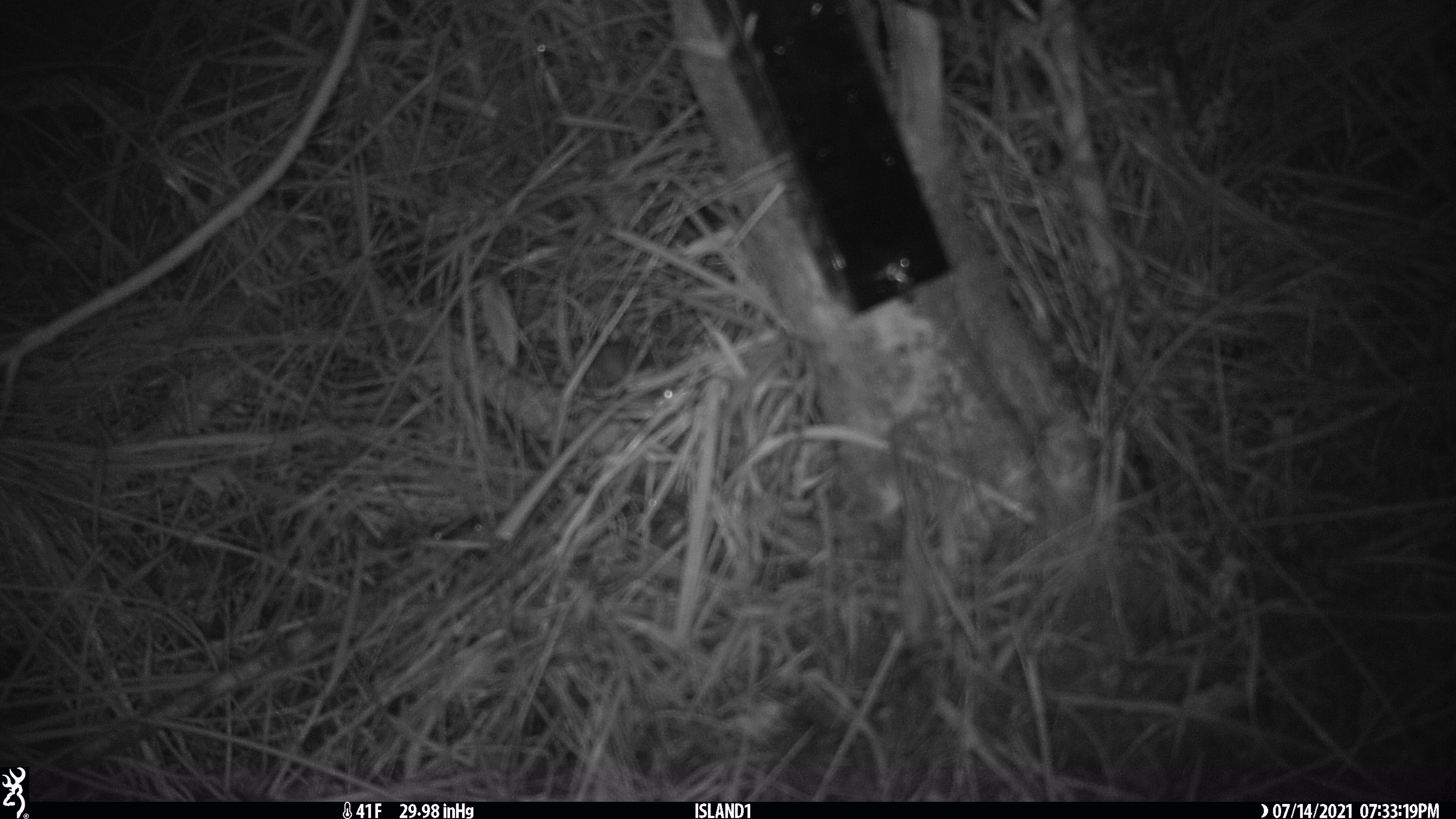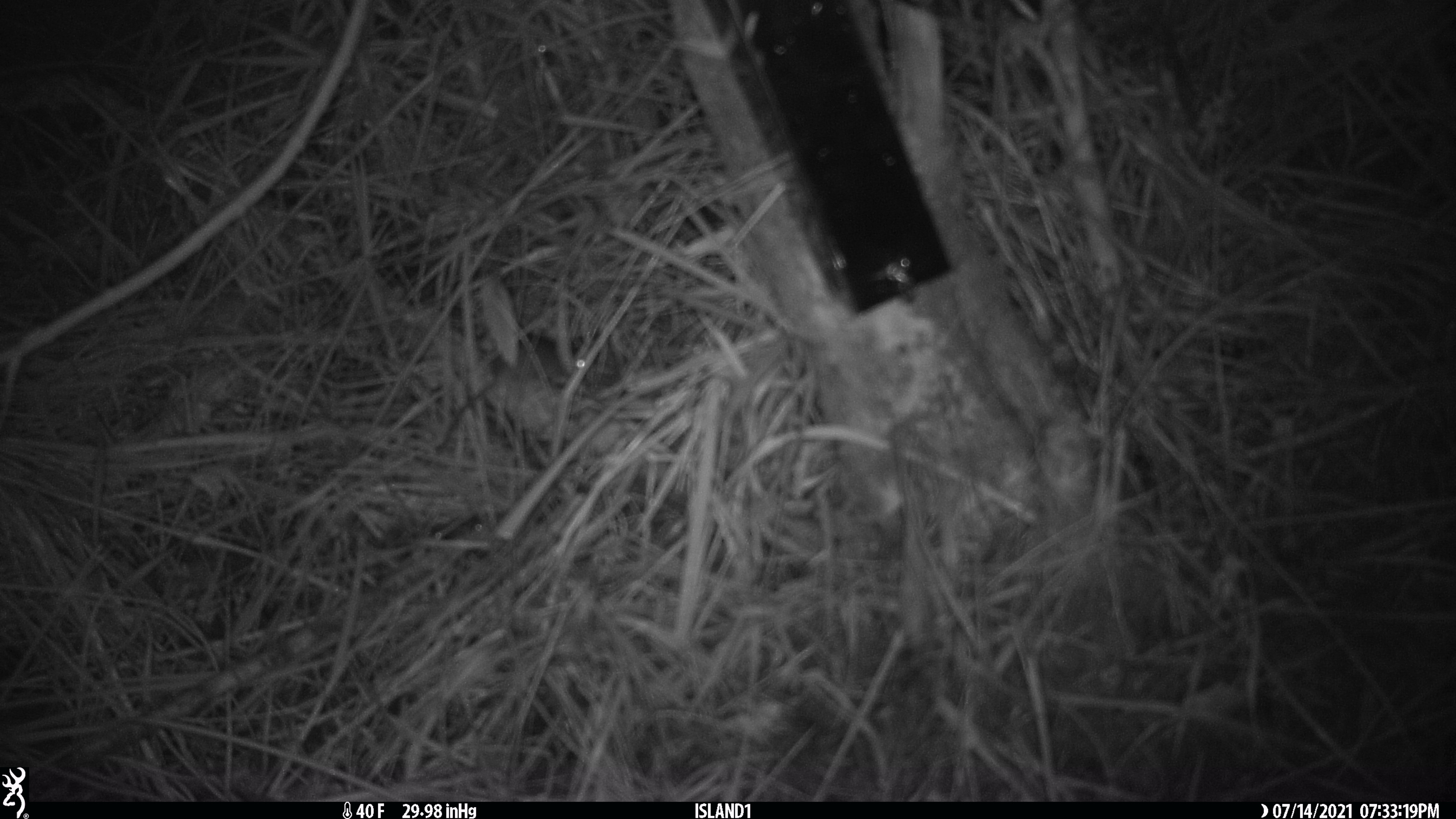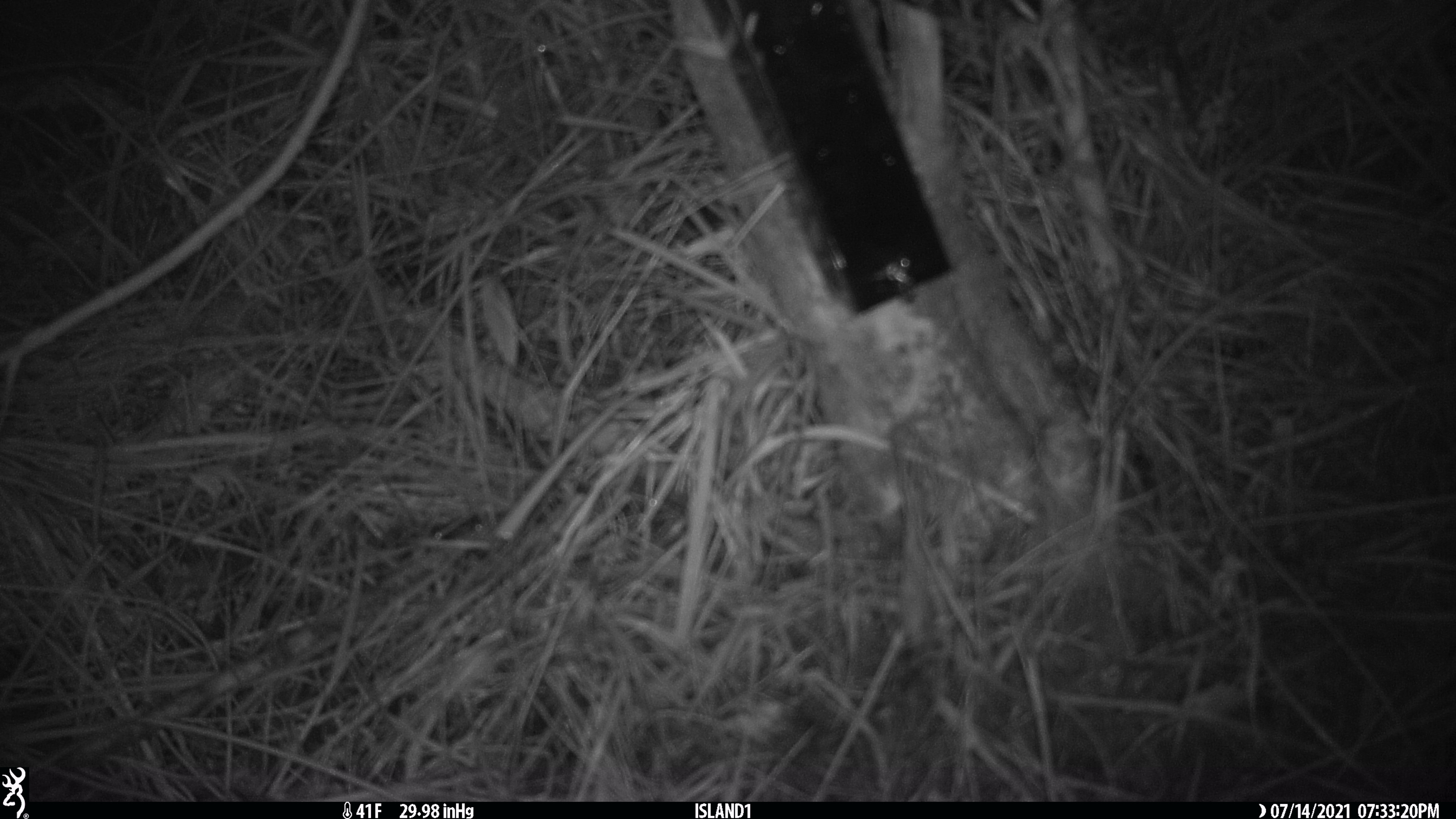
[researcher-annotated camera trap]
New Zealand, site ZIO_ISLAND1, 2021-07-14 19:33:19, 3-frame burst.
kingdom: Animalia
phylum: Chordata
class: Mammalia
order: Rodentia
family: Muridae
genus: Mus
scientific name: Mus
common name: mouse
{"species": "mouse (Mus)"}